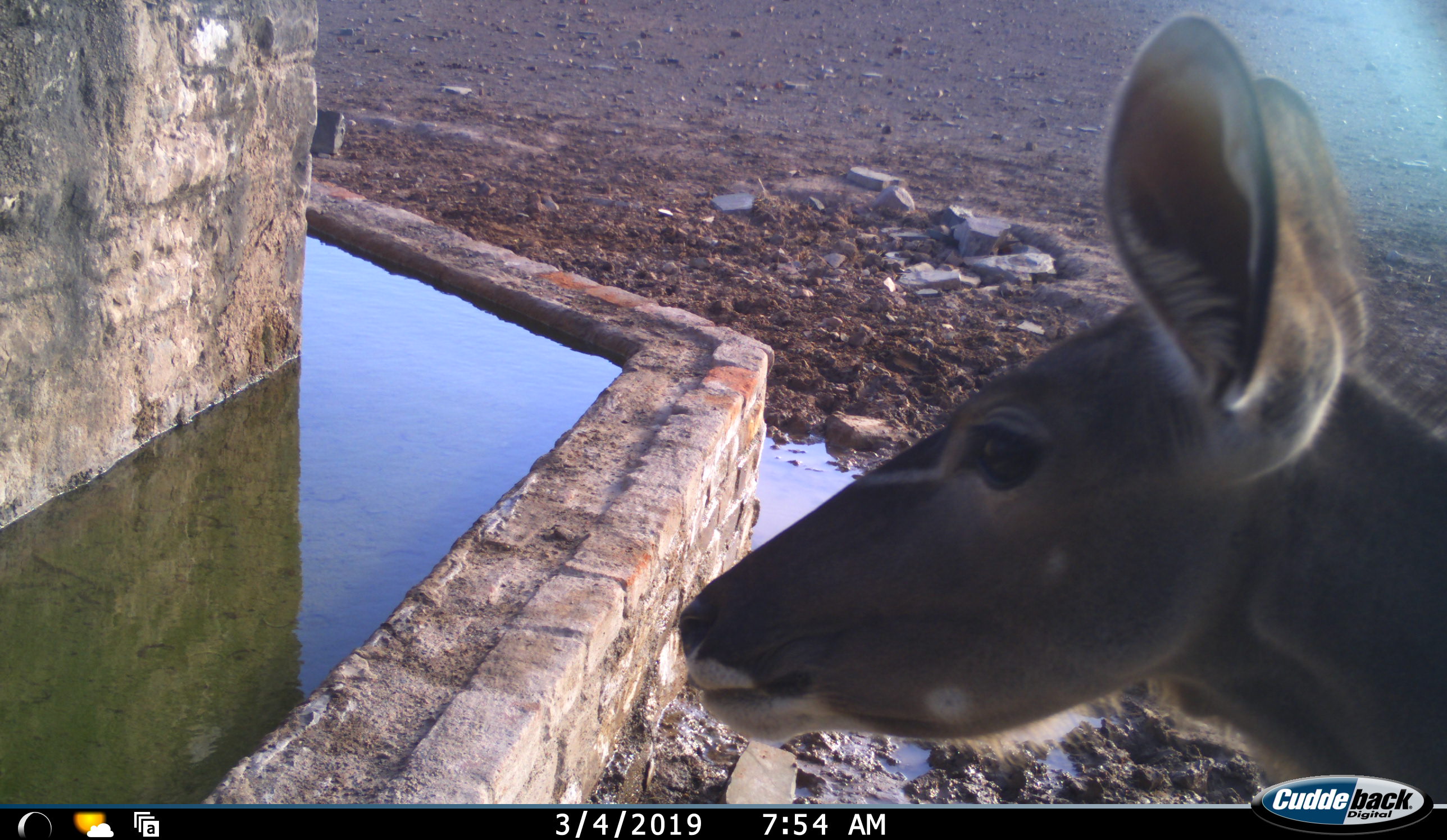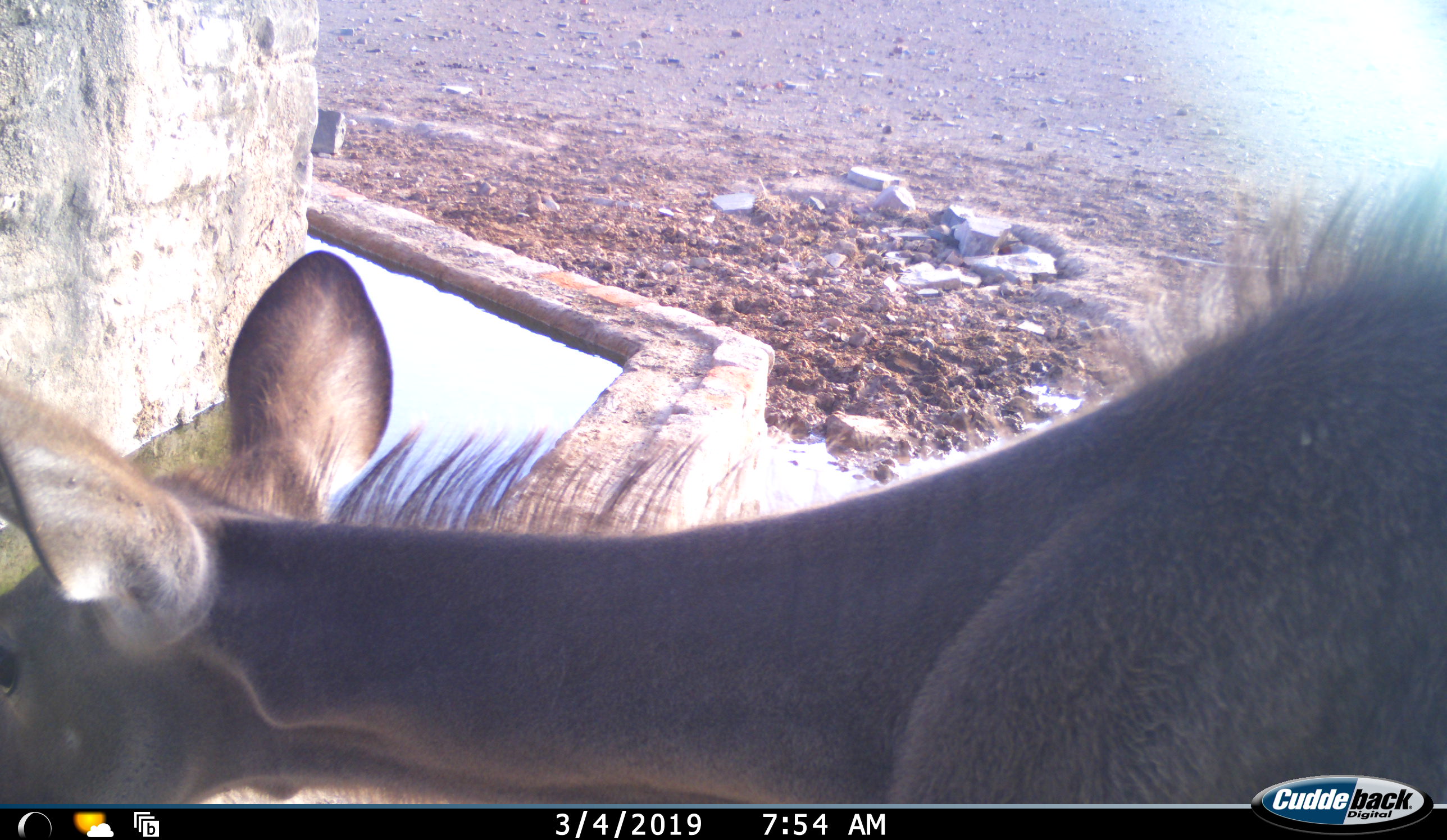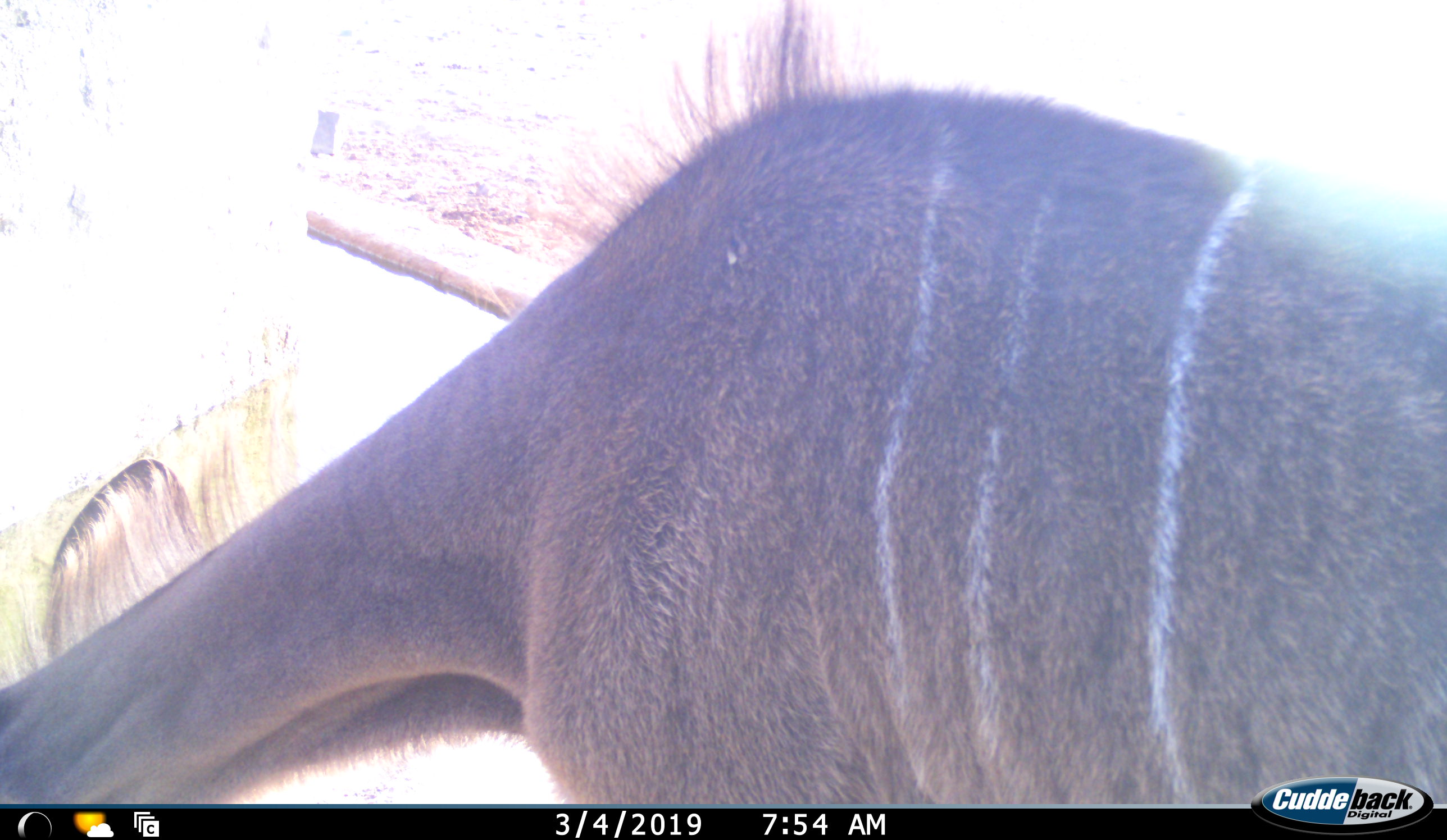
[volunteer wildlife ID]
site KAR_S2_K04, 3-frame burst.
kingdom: Animalia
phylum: Chordata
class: Mammalia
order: Artiodactyla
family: Bovidae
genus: Tragelaphus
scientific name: Tragelaphus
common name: kudu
Kudu (Tragelaphus), count 1. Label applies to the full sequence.